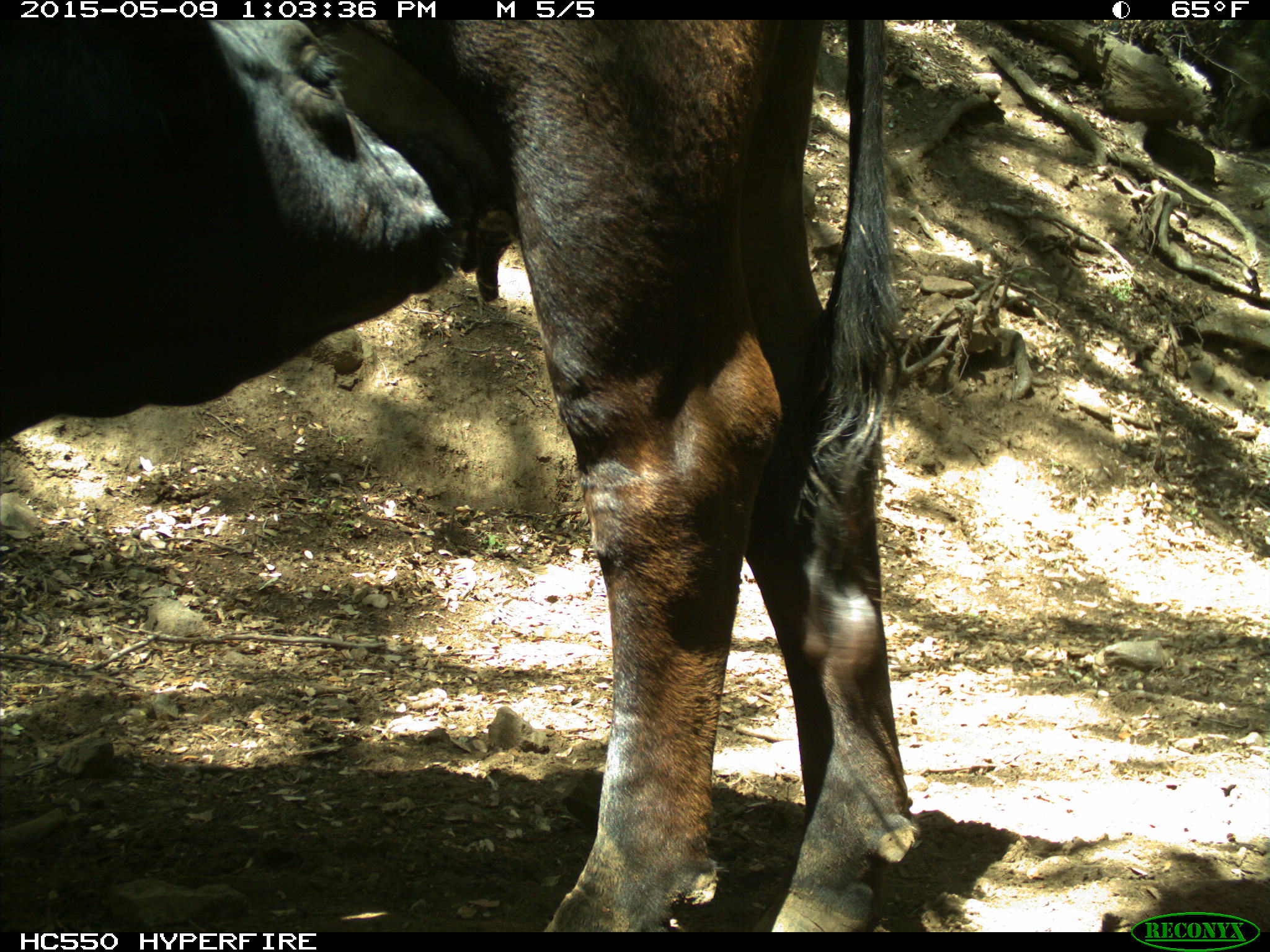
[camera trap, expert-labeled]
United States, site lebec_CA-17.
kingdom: Animalia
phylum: Chordata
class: Mammalia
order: Artiodactyla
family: Bovidae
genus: Bos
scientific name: Bos taurus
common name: domestic cow